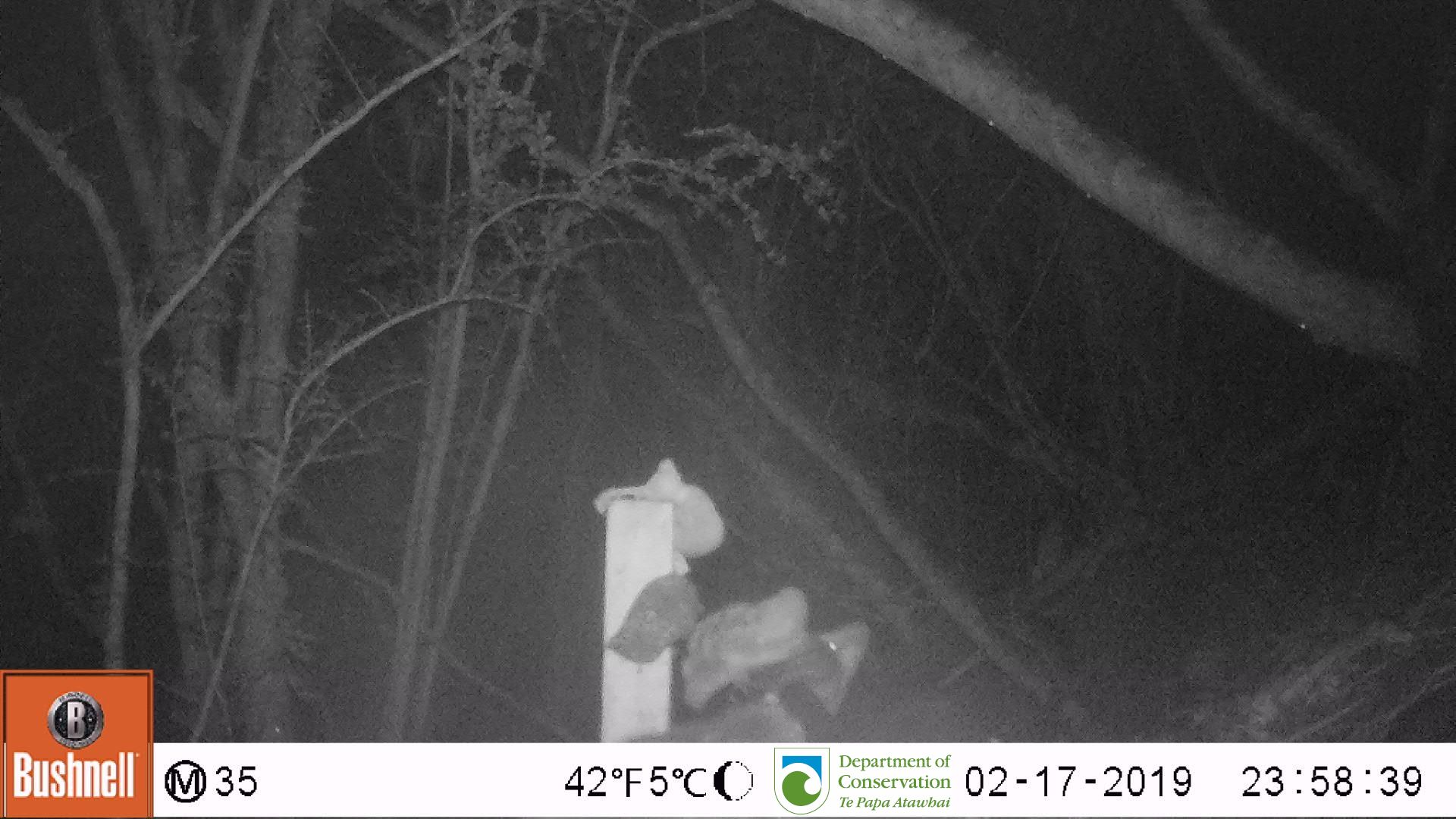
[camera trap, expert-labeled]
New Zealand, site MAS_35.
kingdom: Animalia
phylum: Chordata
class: Mammalia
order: Carnivora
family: Felidae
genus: Felis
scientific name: Felis catus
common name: domestic cat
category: cat